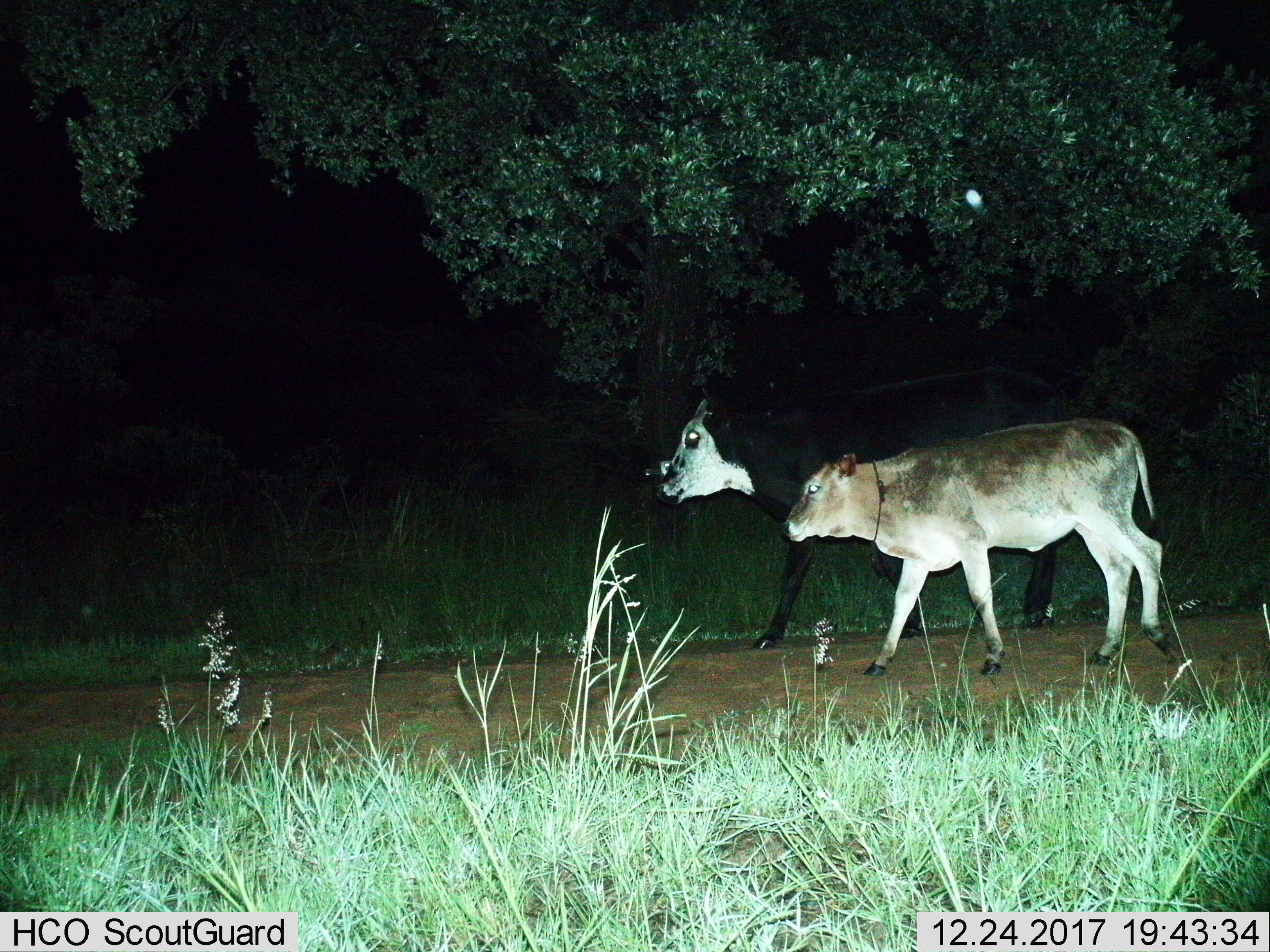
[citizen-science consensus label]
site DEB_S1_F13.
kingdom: Animalia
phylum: Chordata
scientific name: Vertebrata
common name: domestic animal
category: domesticanimal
Domesticanimal (domestic animal) (Vertebrata), count 2. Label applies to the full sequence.